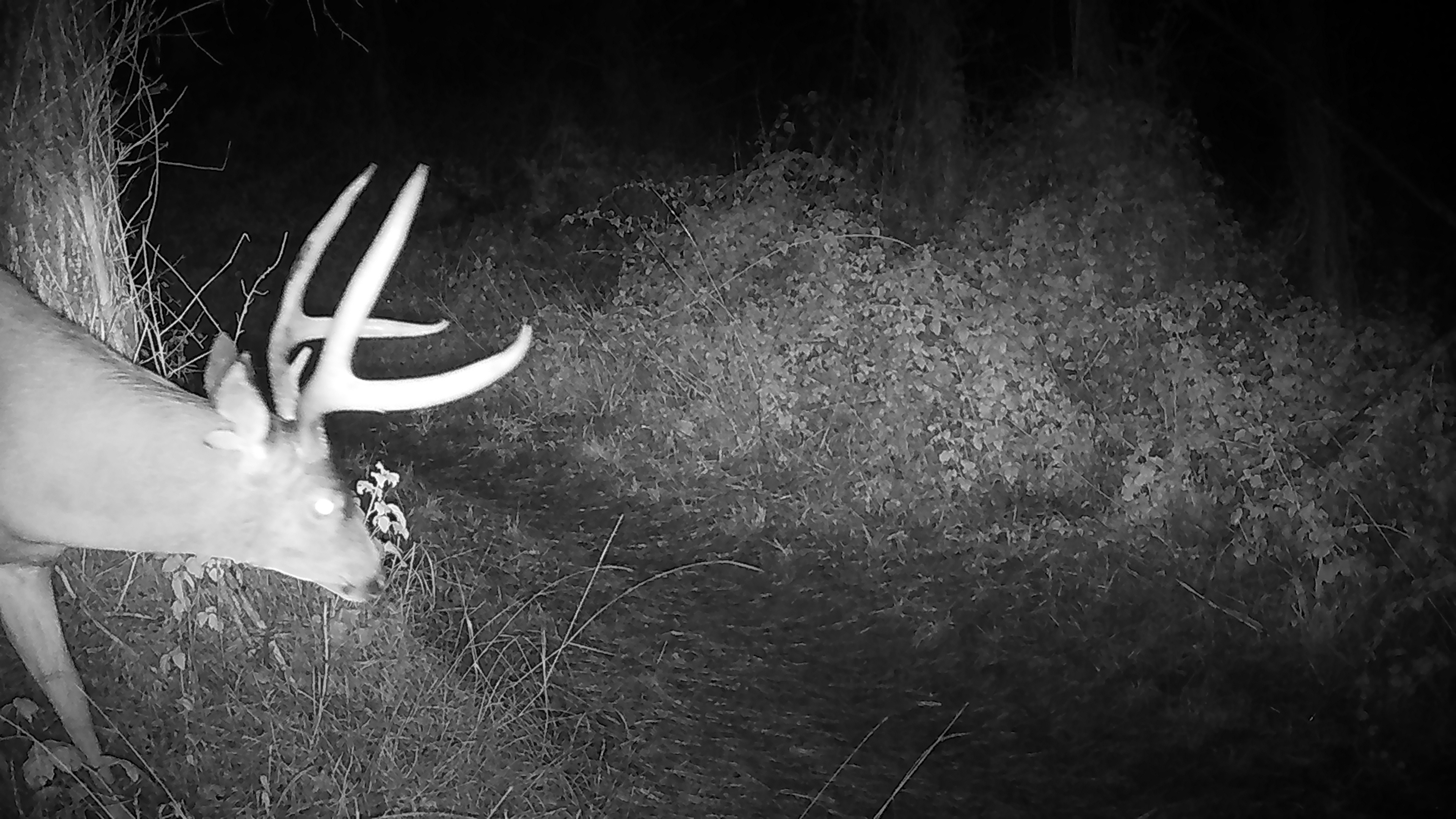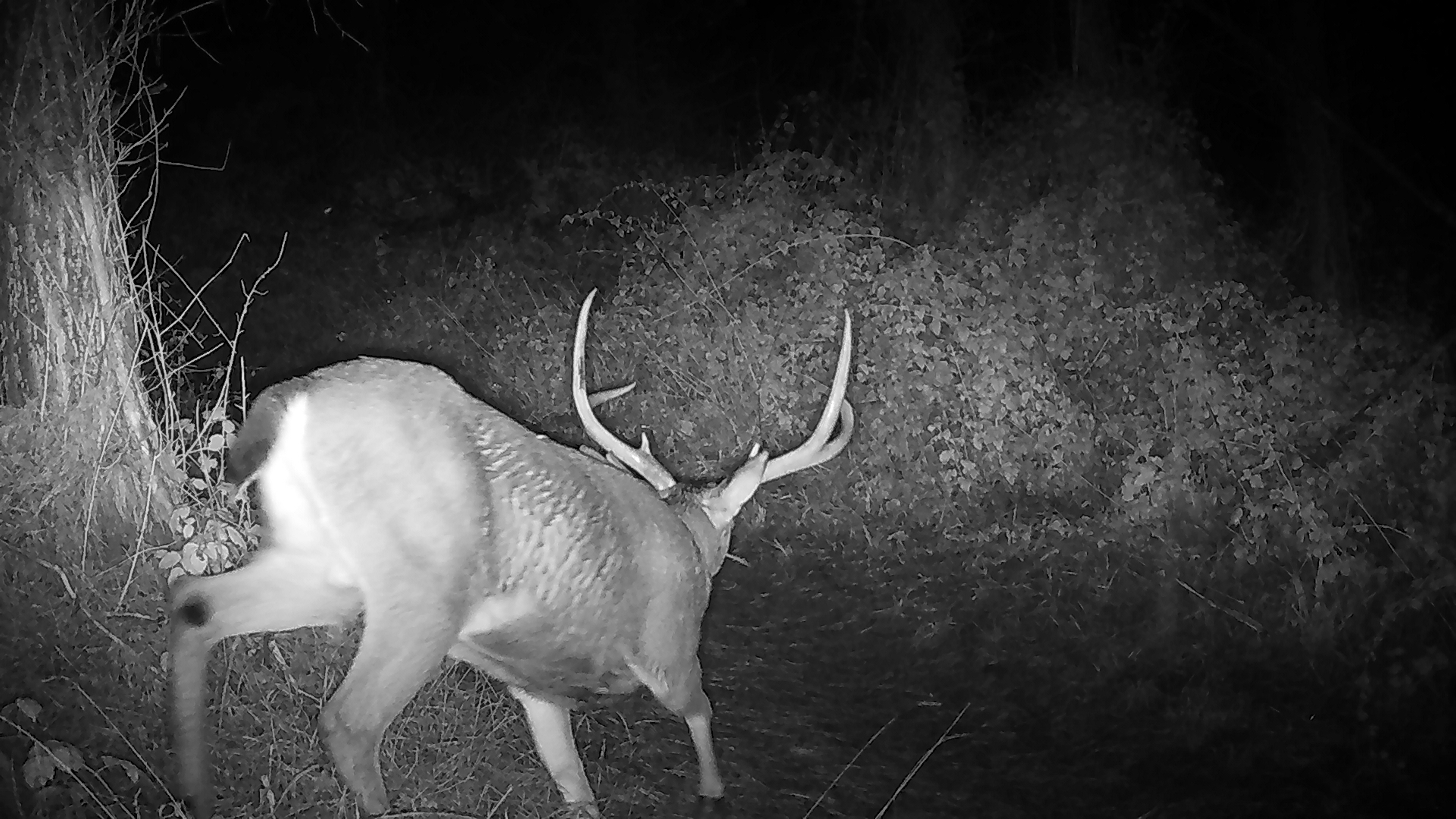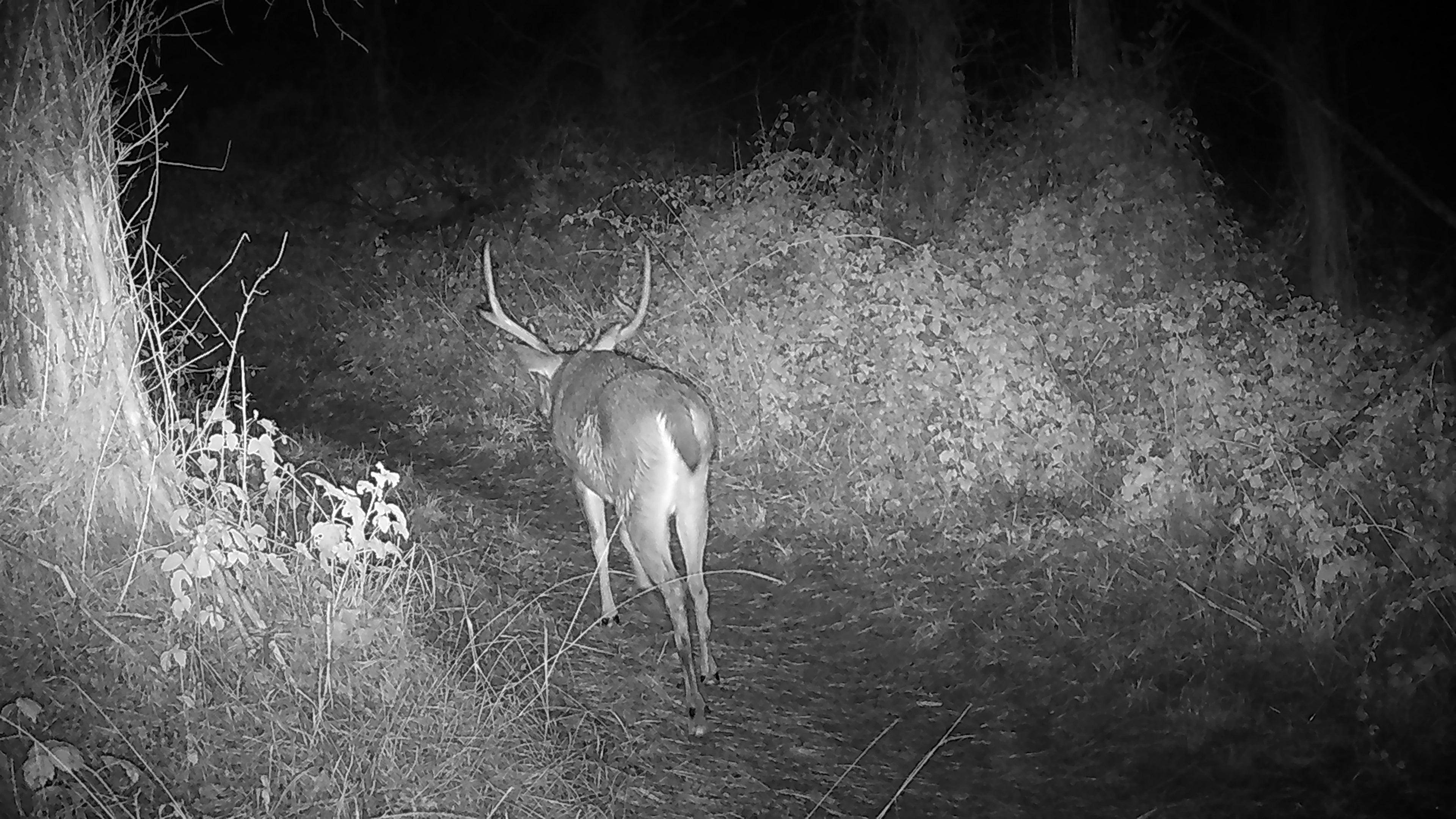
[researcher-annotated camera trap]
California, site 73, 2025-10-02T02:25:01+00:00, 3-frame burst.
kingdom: Animalia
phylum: Chordata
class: Mammalia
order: Artiodactyla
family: Cervidae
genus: Odocoileus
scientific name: Odocoileus hemionus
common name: mule deer